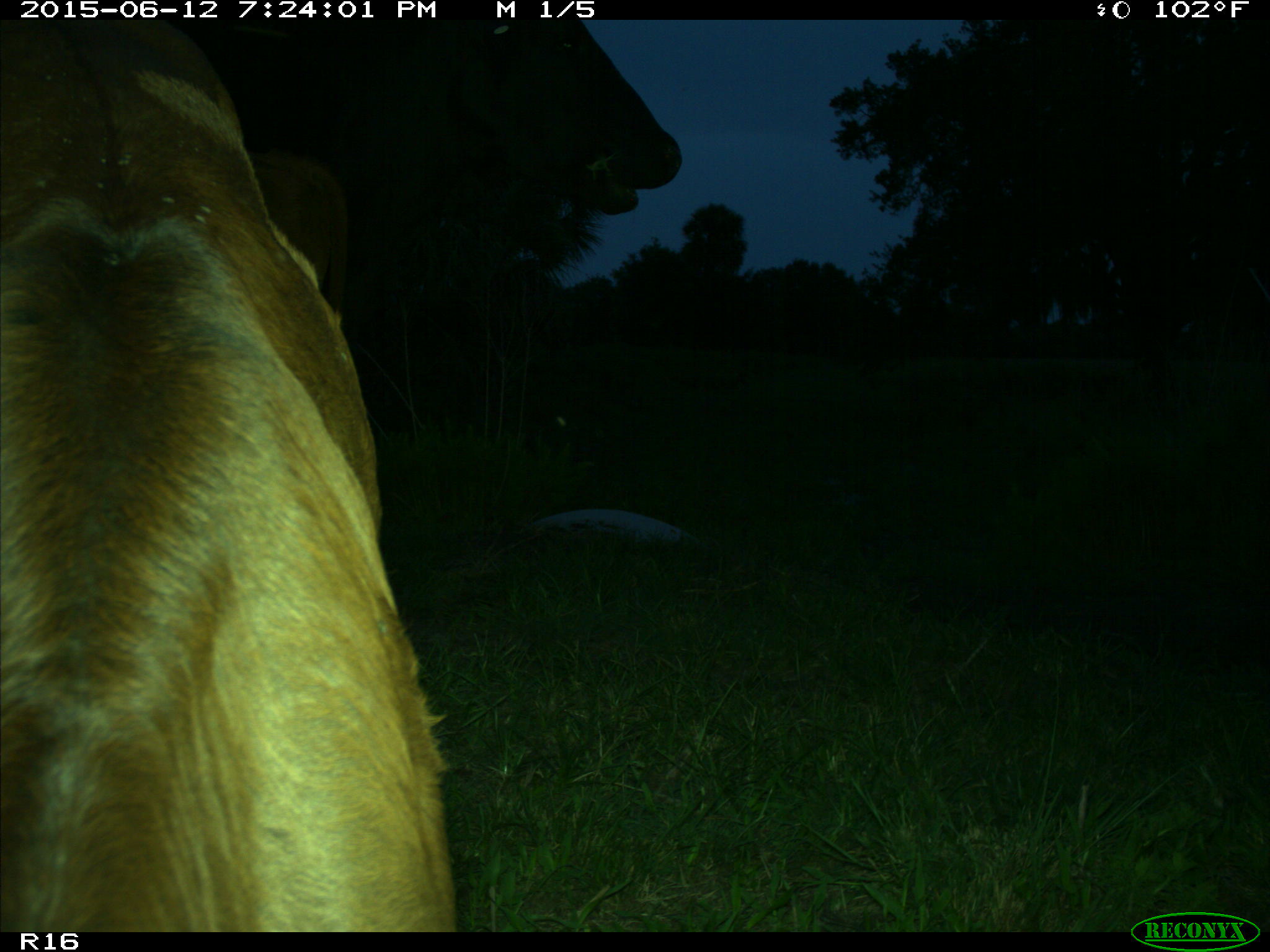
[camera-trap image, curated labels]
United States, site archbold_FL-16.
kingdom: Animalia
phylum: Chordata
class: Mammalia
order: Artiodactyla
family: Bovidae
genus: Bos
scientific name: Bos taurus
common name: domestic cow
Bos taurus (domestic cow).